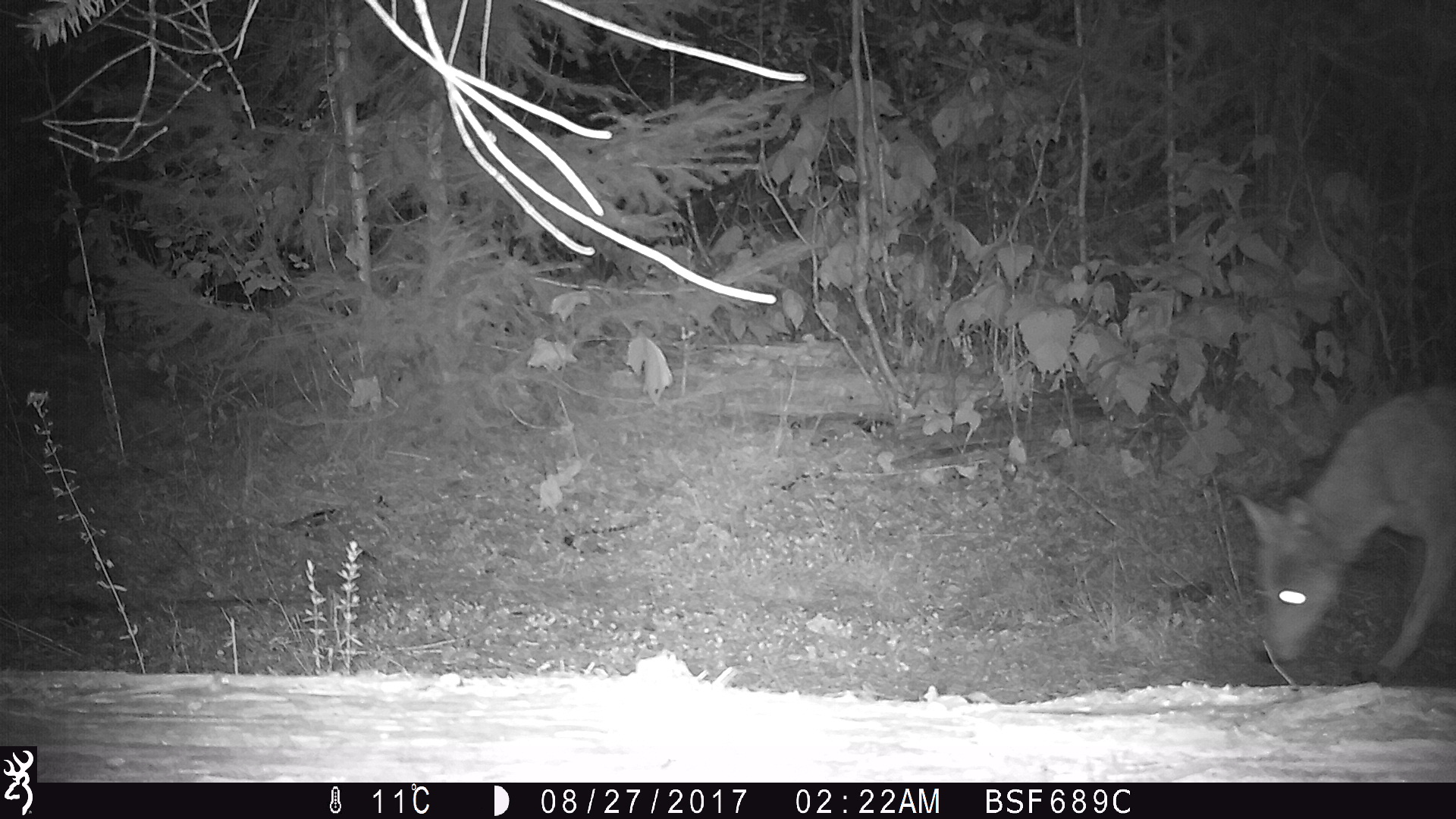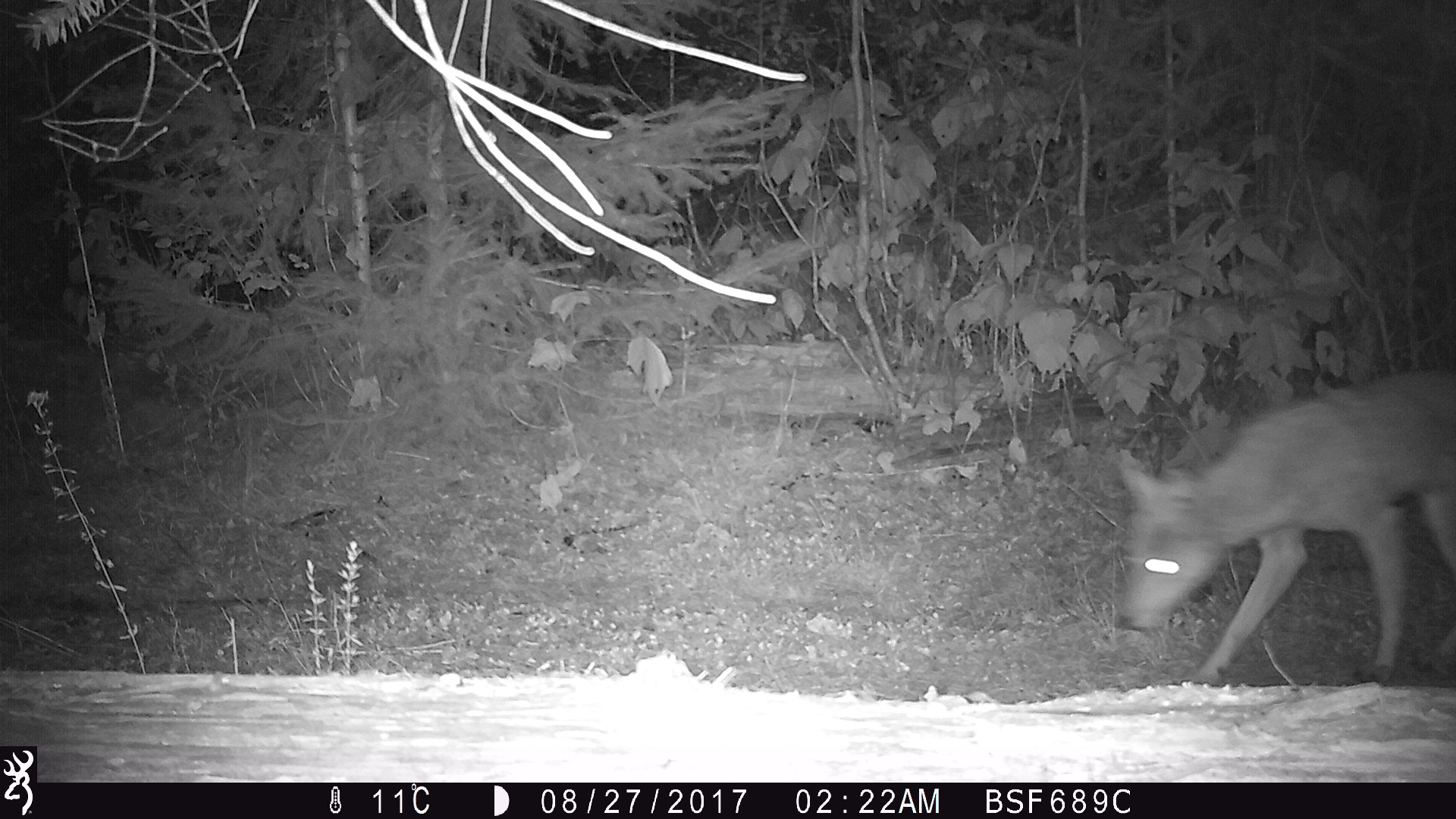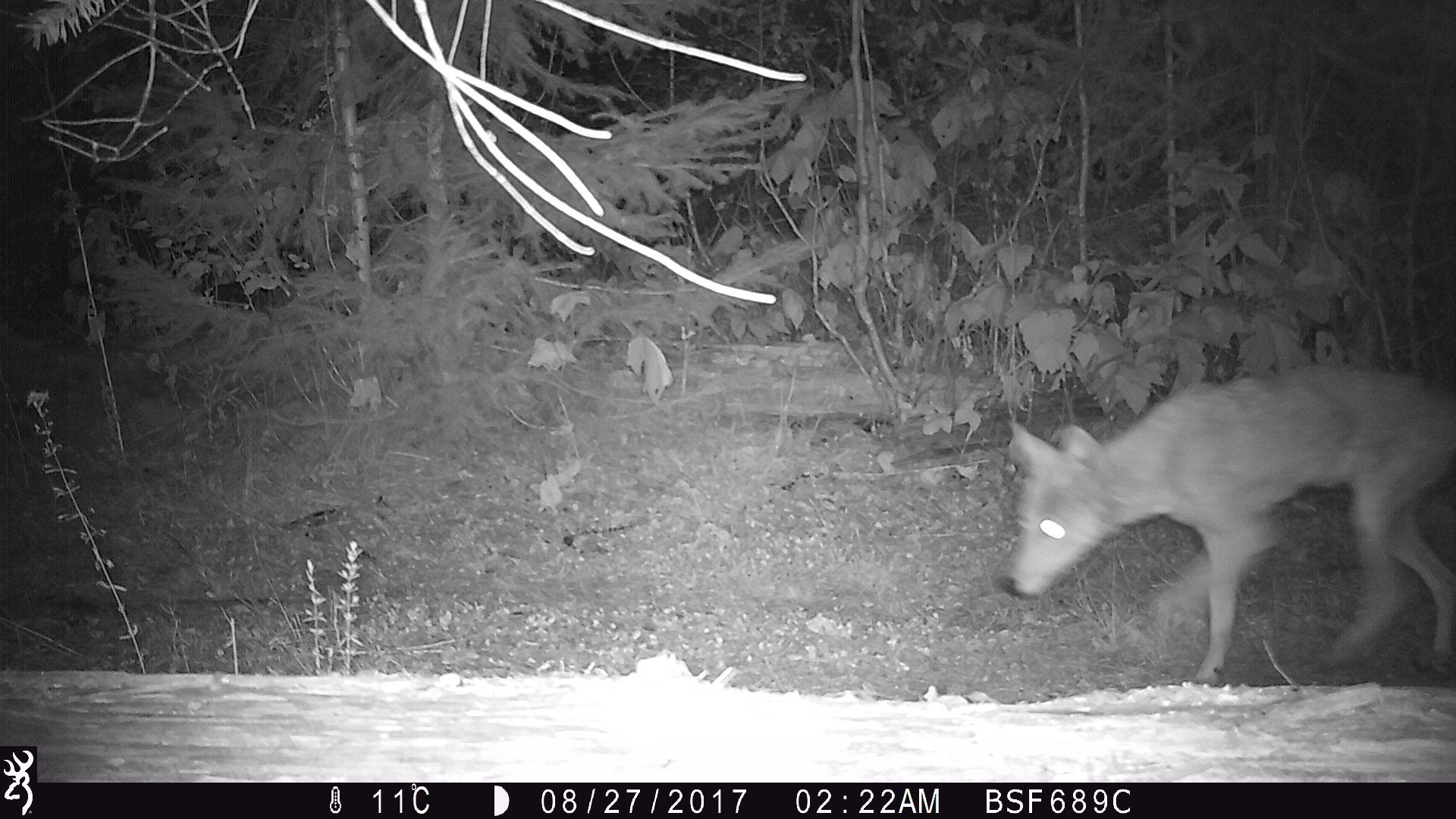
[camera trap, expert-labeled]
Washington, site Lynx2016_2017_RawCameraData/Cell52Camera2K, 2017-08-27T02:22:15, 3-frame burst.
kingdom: Animalia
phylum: Chordata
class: Mammalia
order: Carnivora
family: Canidae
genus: Canis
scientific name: Canis latrans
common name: coyote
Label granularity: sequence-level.